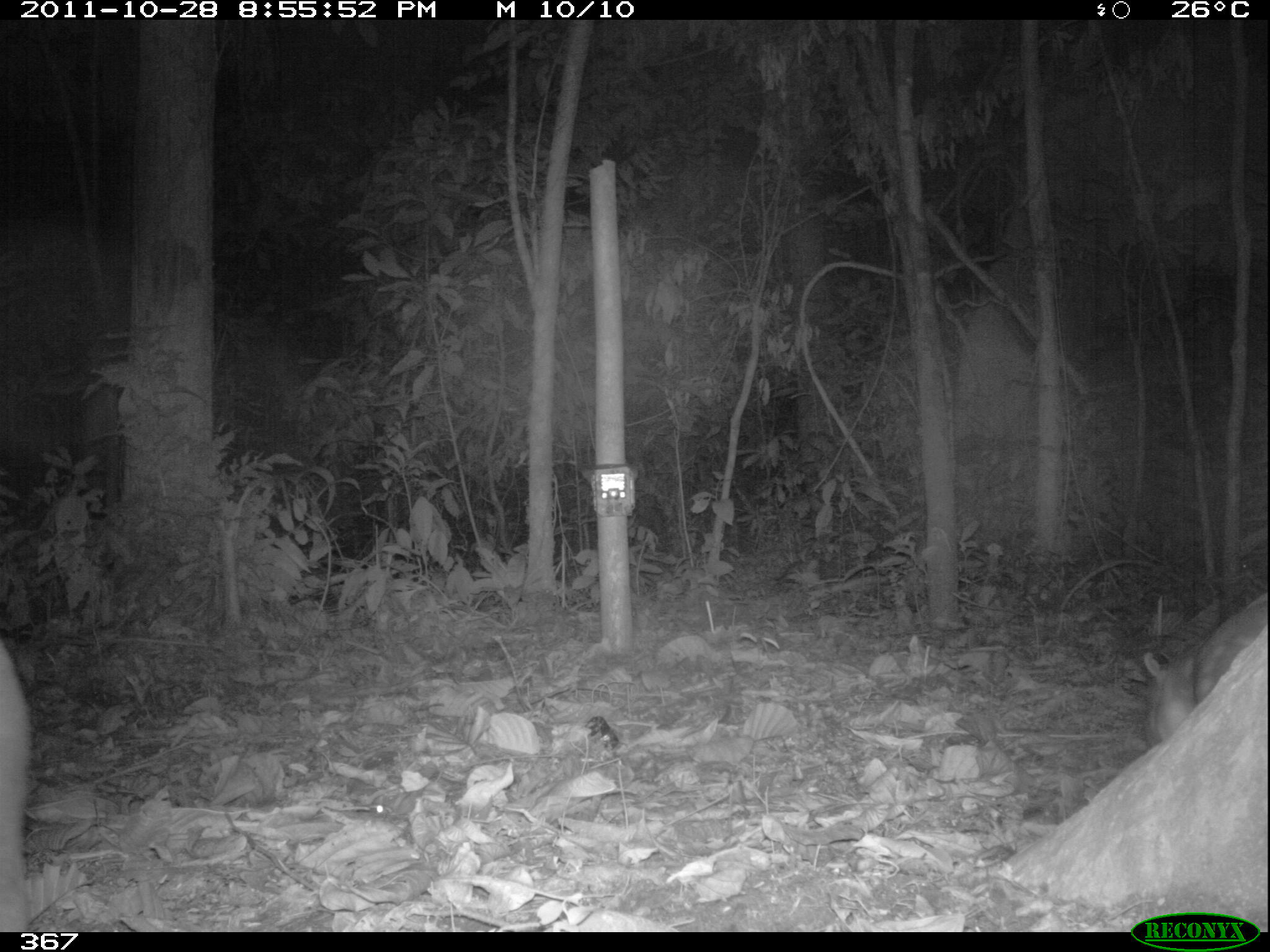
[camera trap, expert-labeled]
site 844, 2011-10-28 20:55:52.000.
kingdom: Animalia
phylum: Chordata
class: Mammalia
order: Rodentia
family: Cuniculidae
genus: Cuniculus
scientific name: Cuniculus paca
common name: spotted paca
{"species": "Cuniculus paca (spotted paca)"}